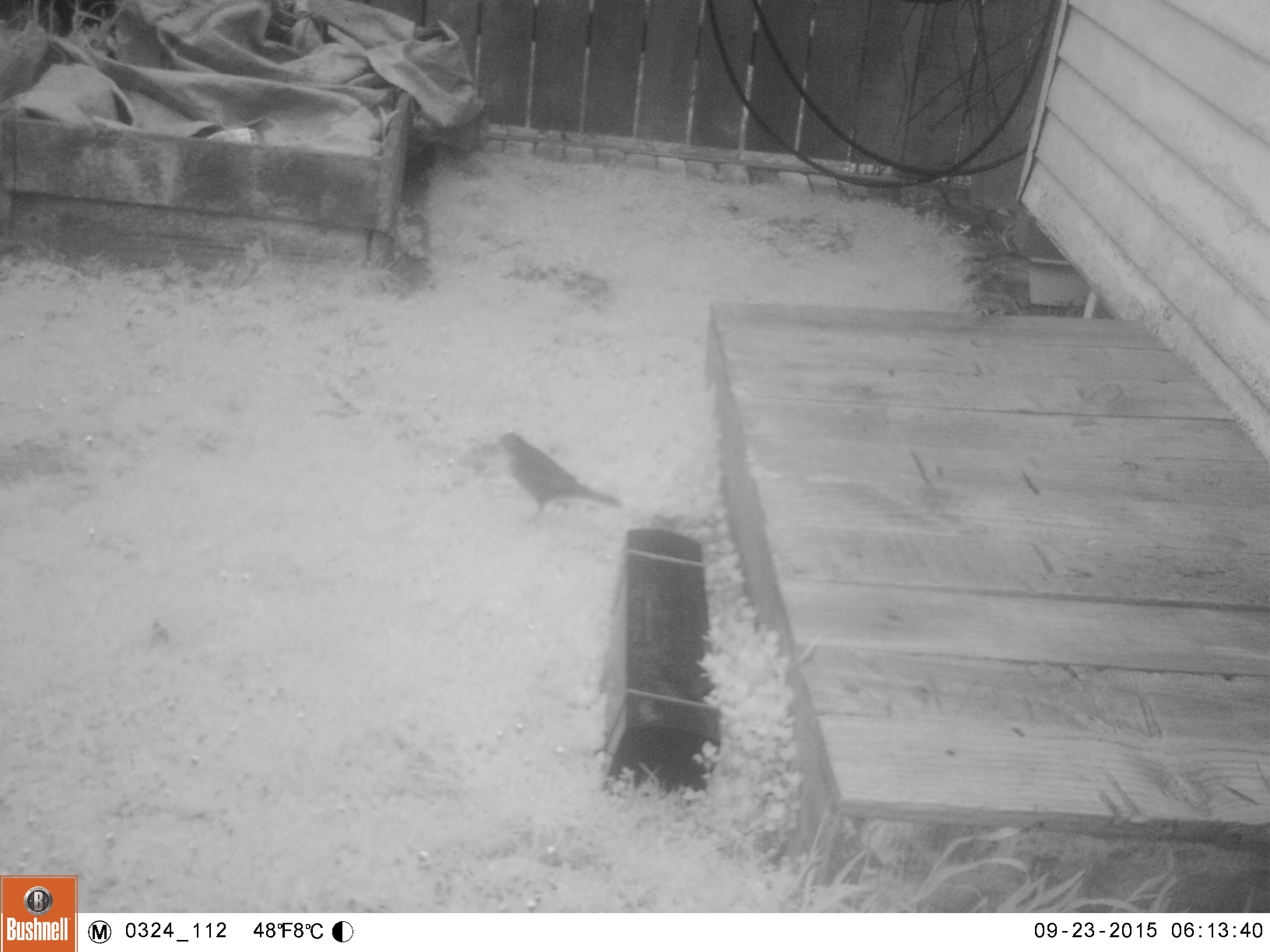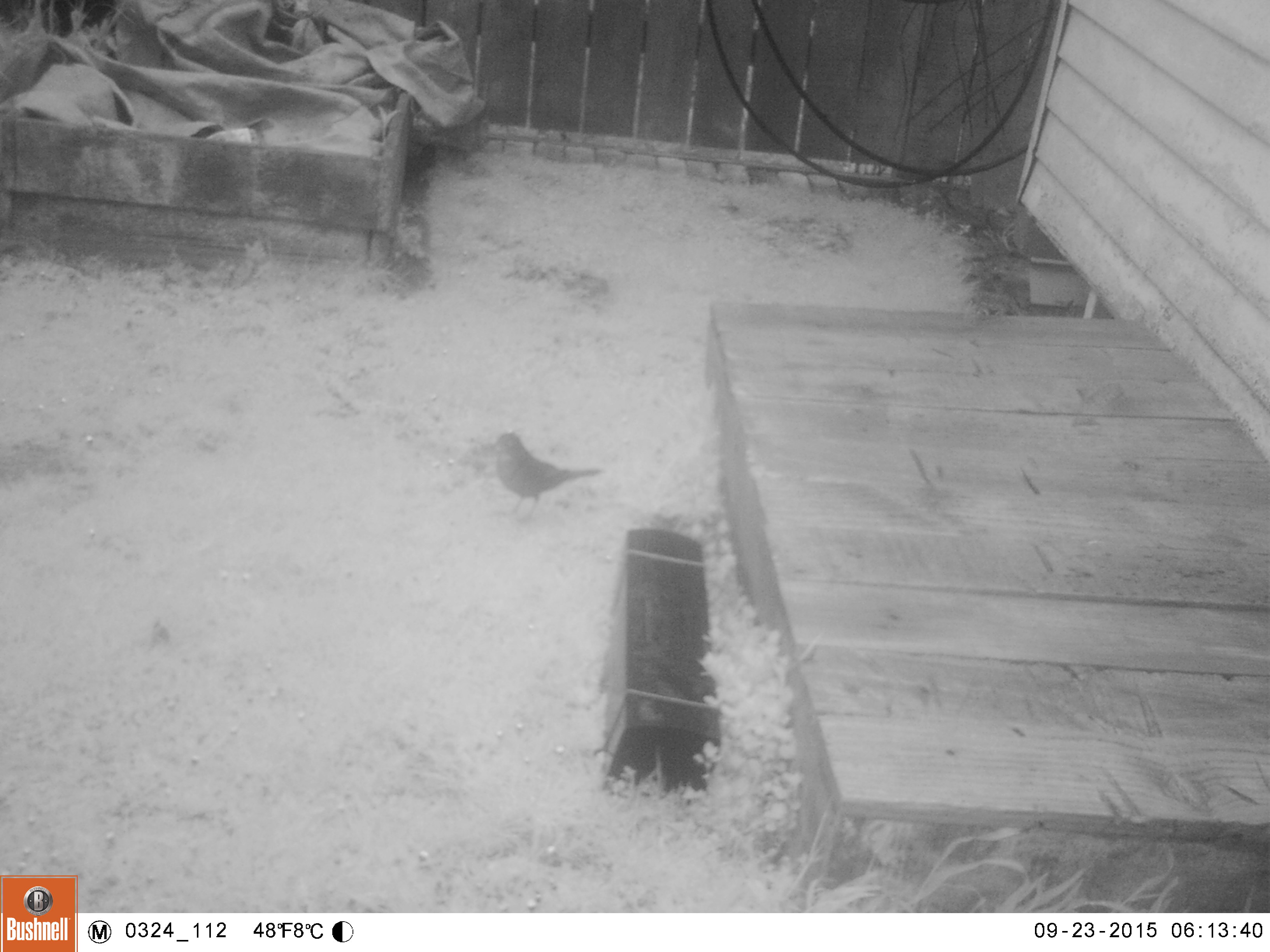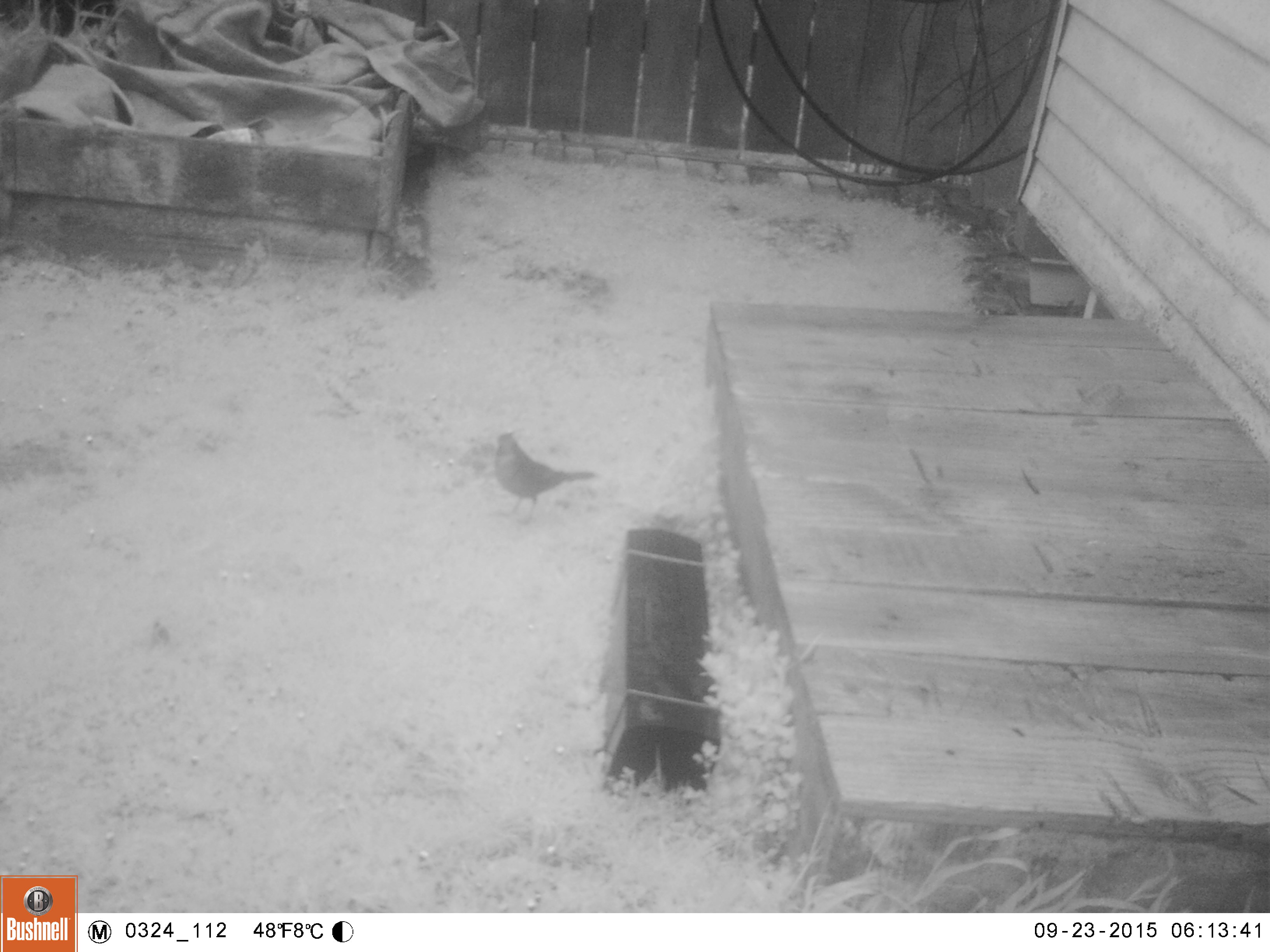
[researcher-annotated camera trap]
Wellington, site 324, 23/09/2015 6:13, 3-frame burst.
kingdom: Animalia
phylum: Chordata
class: Aves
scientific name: Aves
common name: bird